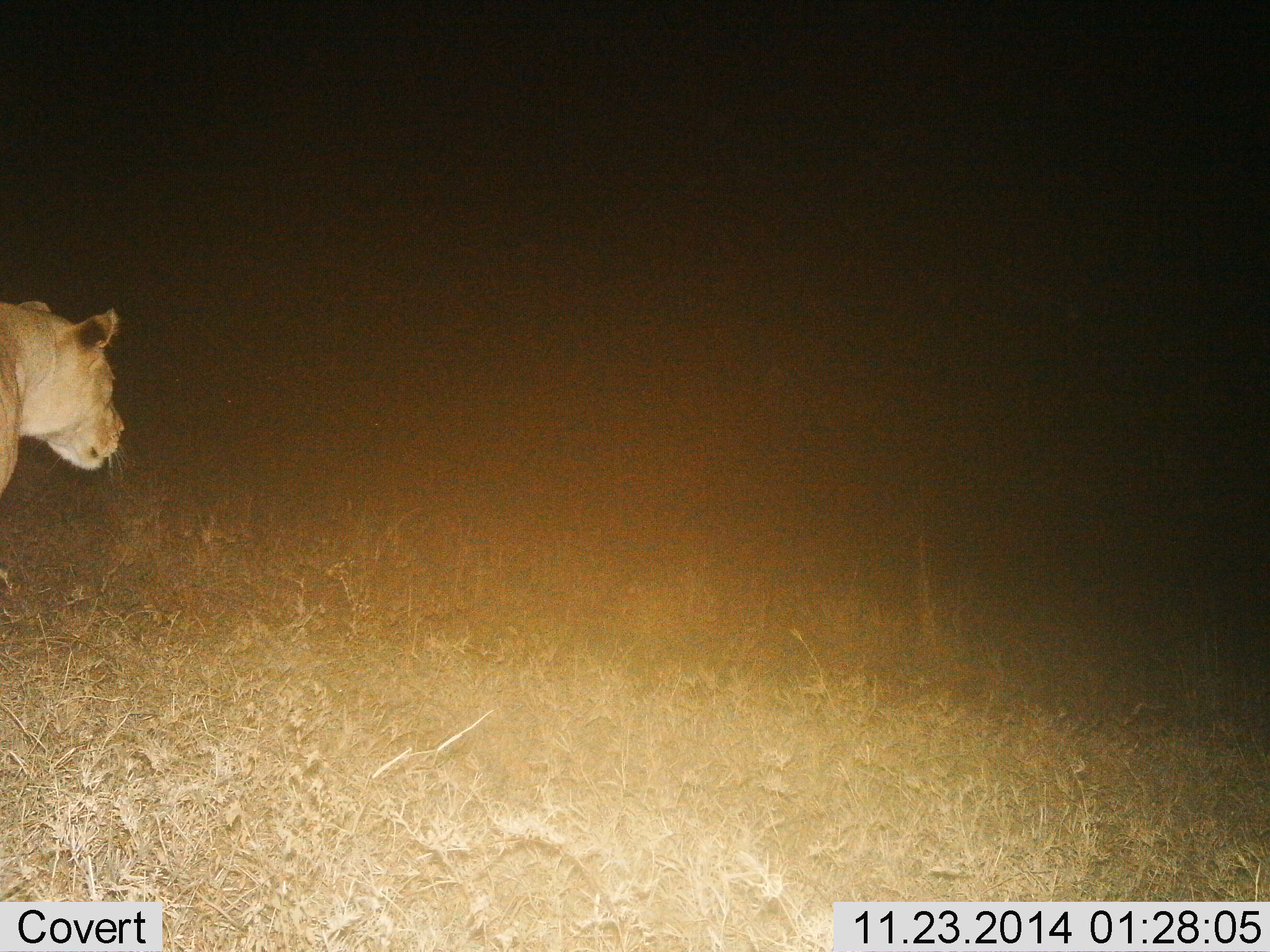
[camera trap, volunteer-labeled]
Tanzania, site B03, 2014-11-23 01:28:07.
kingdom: Animalia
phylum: Chordata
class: Mammalia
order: Carnivora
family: Felidae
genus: Panthera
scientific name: Panthera leo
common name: lion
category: lionfemale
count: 1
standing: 60%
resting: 0%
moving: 40%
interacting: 0%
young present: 0%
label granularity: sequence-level